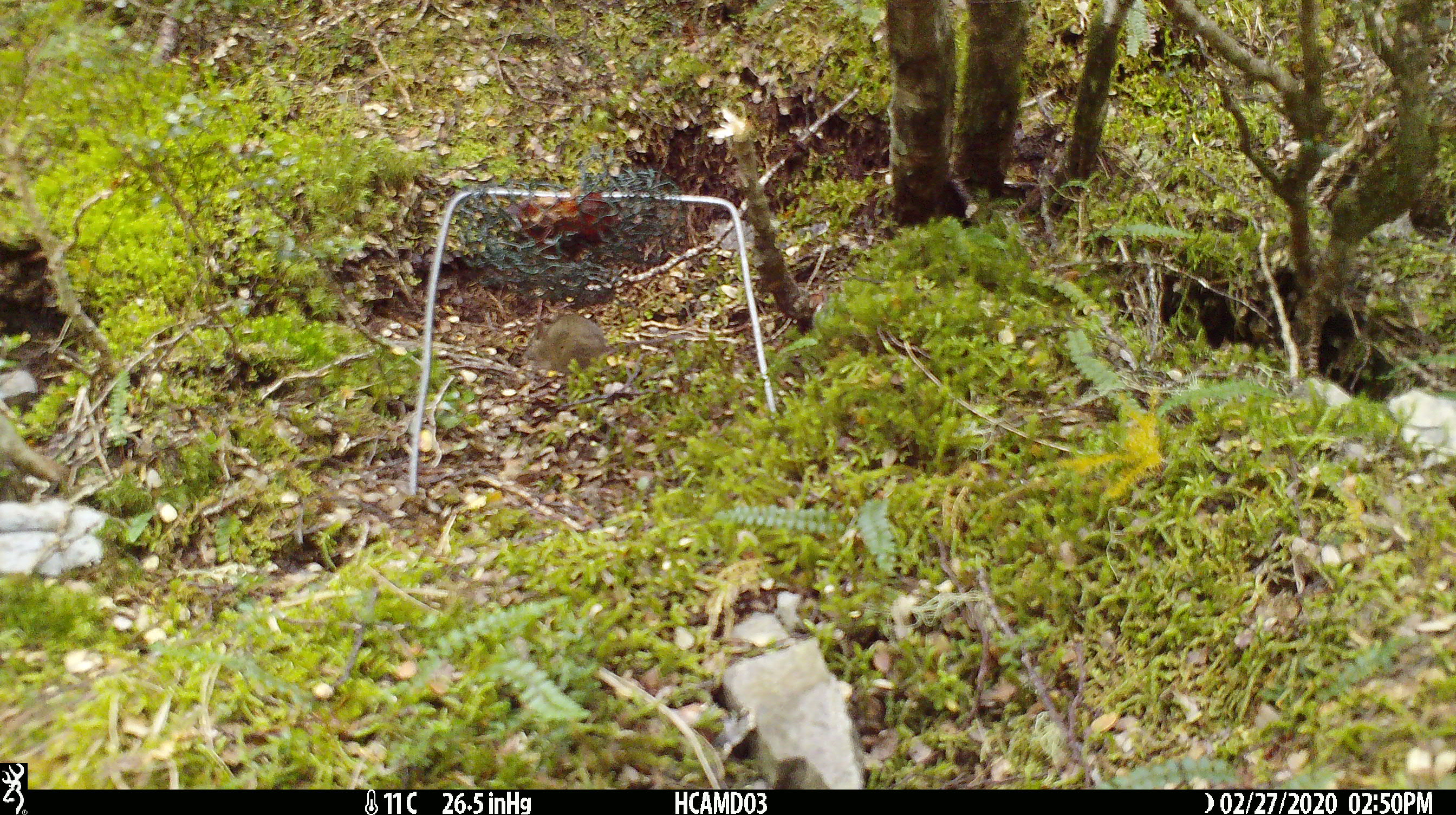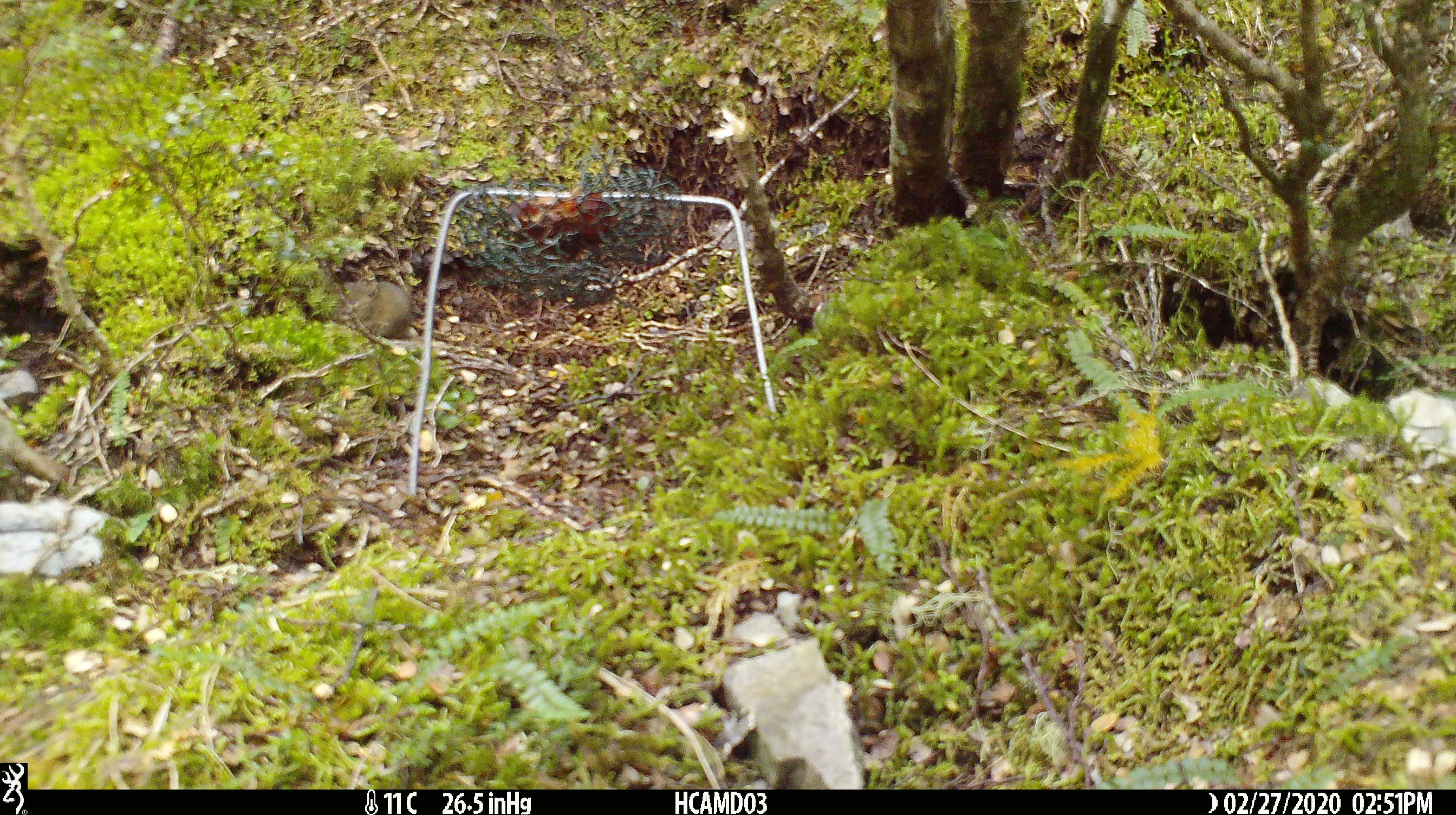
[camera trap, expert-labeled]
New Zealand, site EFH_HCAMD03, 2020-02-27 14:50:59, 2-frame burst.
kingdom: Animalia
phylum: Chordata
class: Mammalia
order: Rodentia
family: Muridae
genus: Mus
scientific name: Mus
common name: mouse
Mouse (Mus).